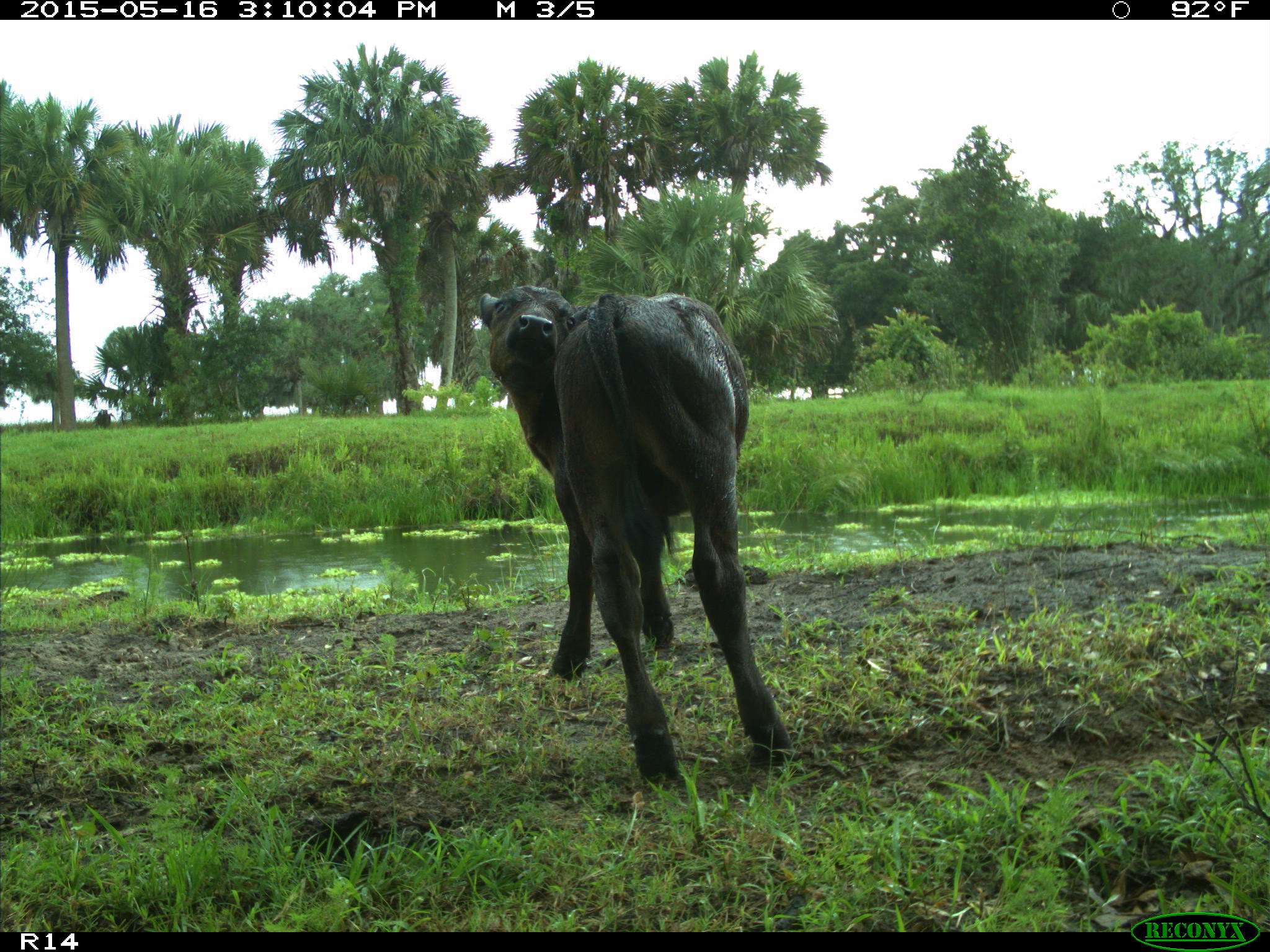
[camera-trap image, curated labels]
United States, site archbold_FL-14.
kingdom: Animalia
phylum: Chordata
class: Mammalia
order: Artiodactyla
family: Bovidae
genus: Bos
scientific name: Bos taurus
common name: domestic cow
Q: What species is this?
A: Bos taurus (domestic cow).